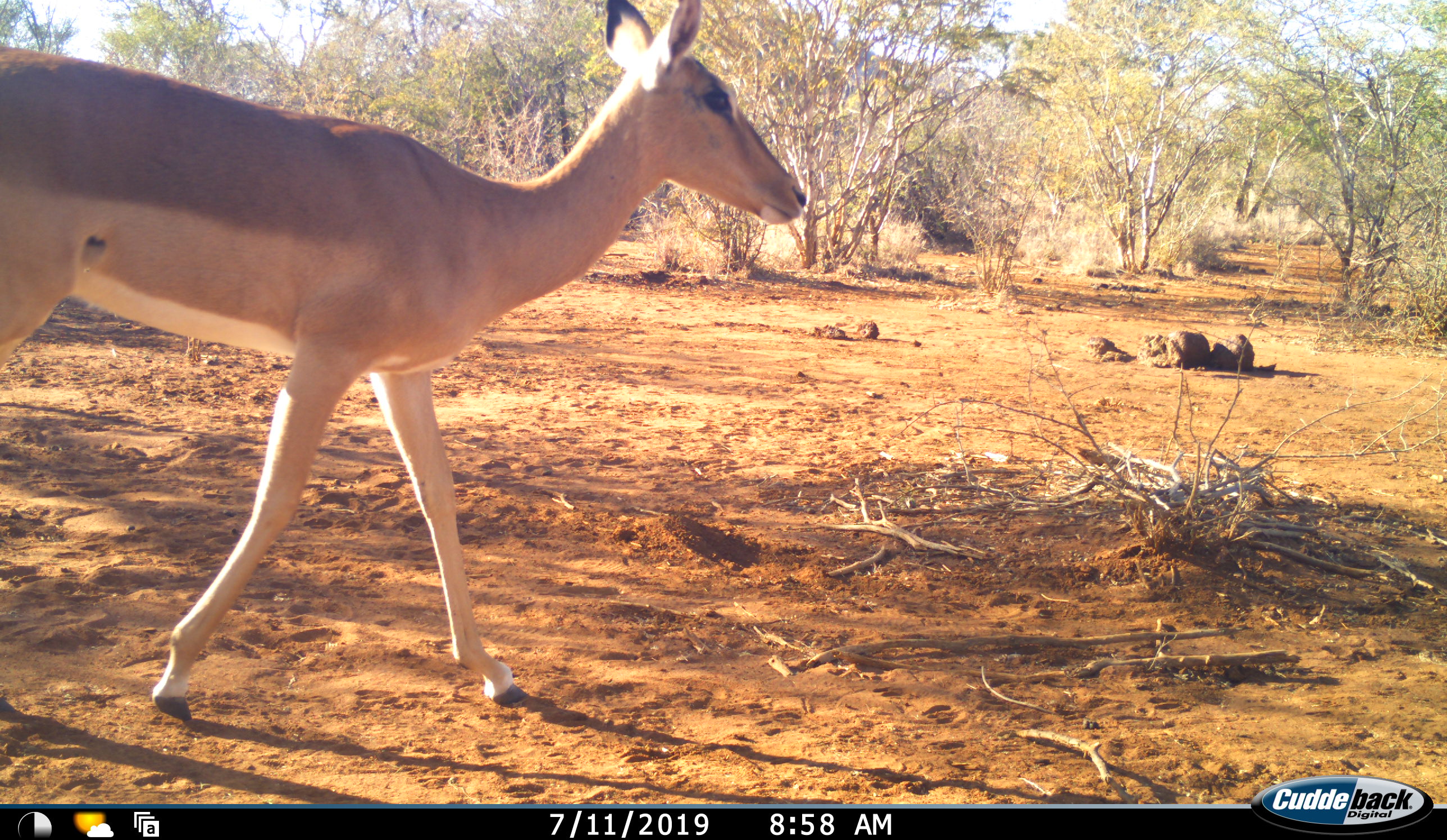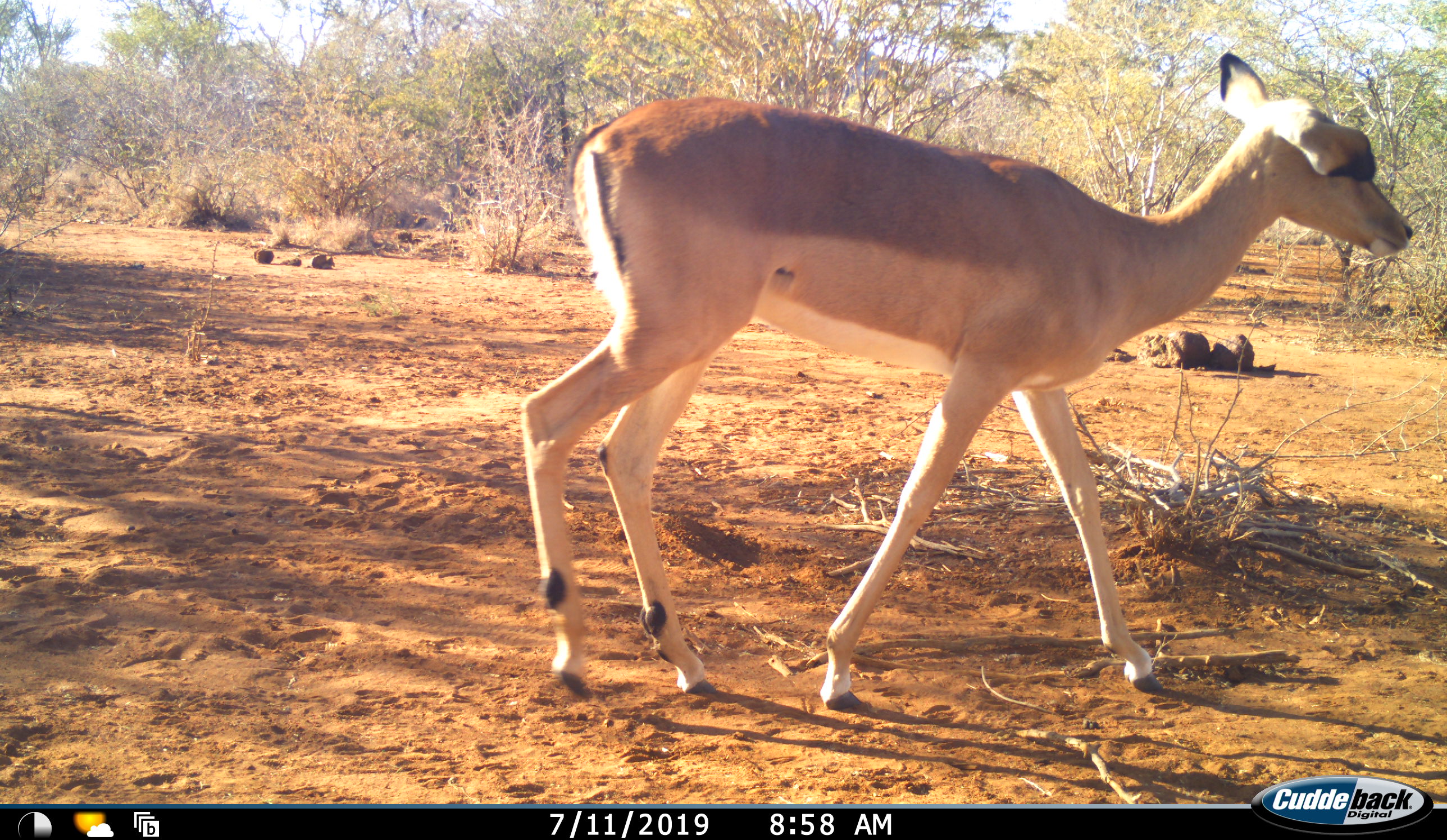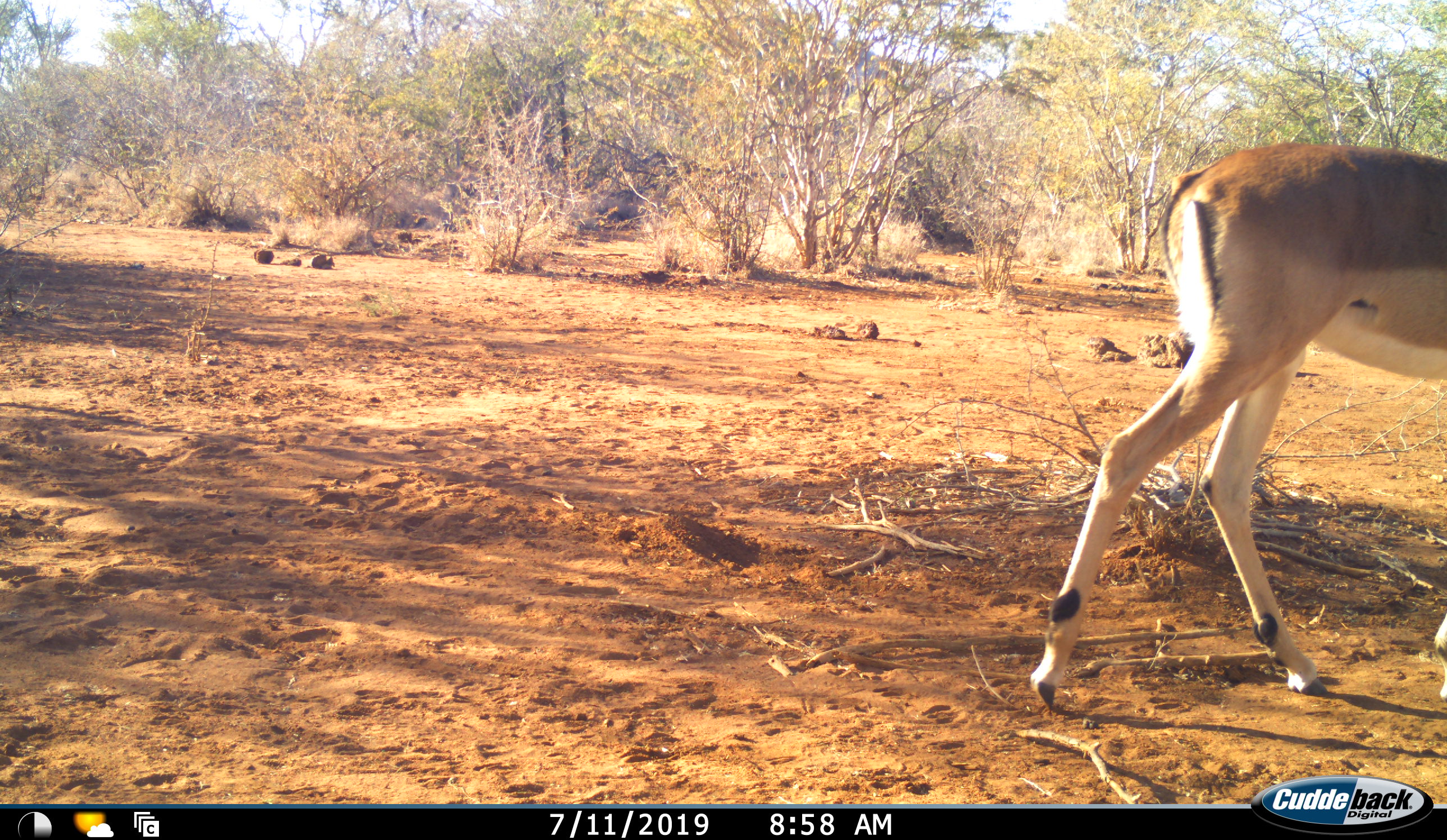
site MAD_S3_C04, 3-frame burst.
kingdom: Animalia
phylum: Chordata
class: Mammalia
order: Artiodactyla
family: Bovidae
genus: Aepyceros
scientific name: Aepyceros melampus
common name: impala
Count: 1.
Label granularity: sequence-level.